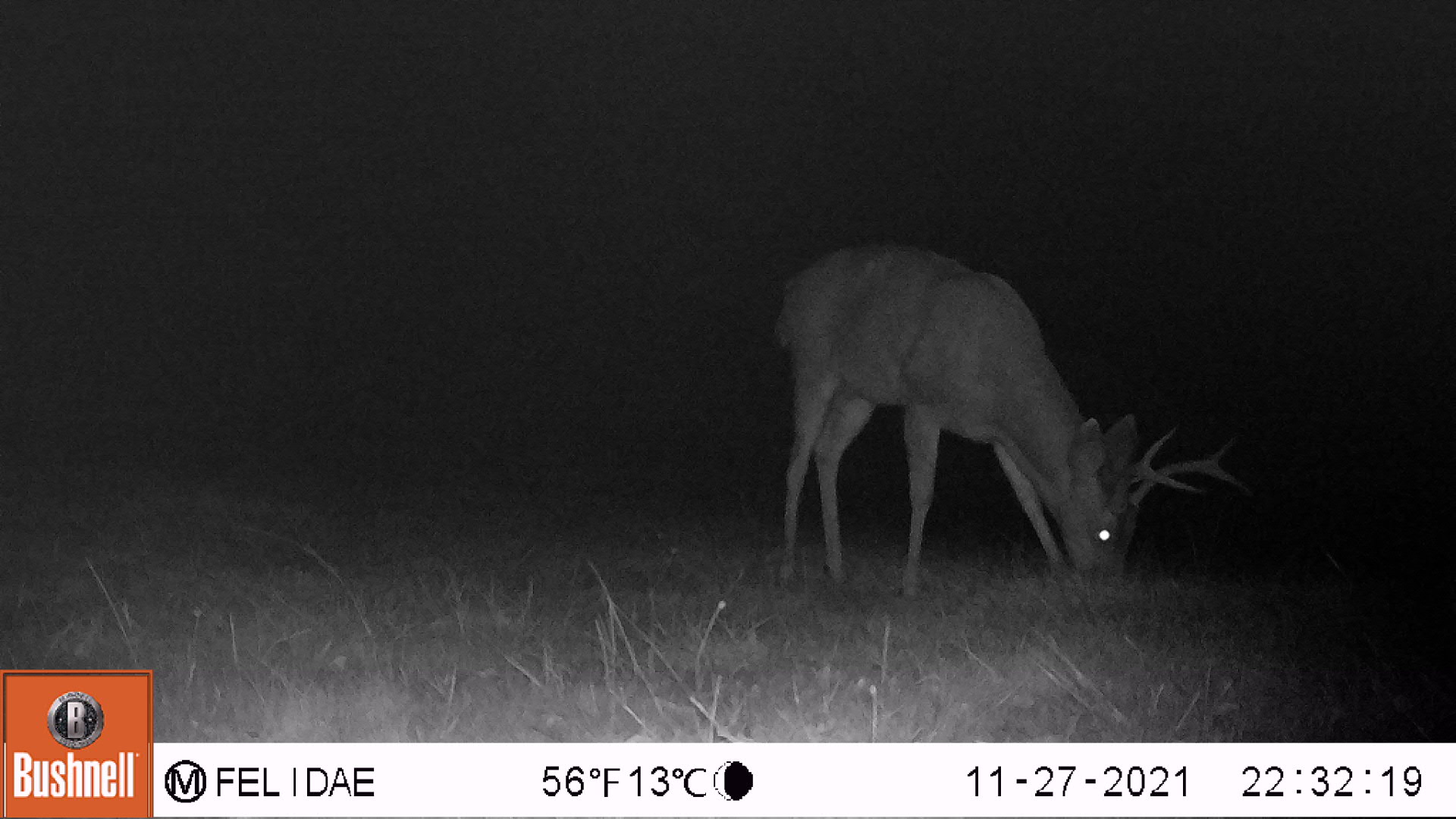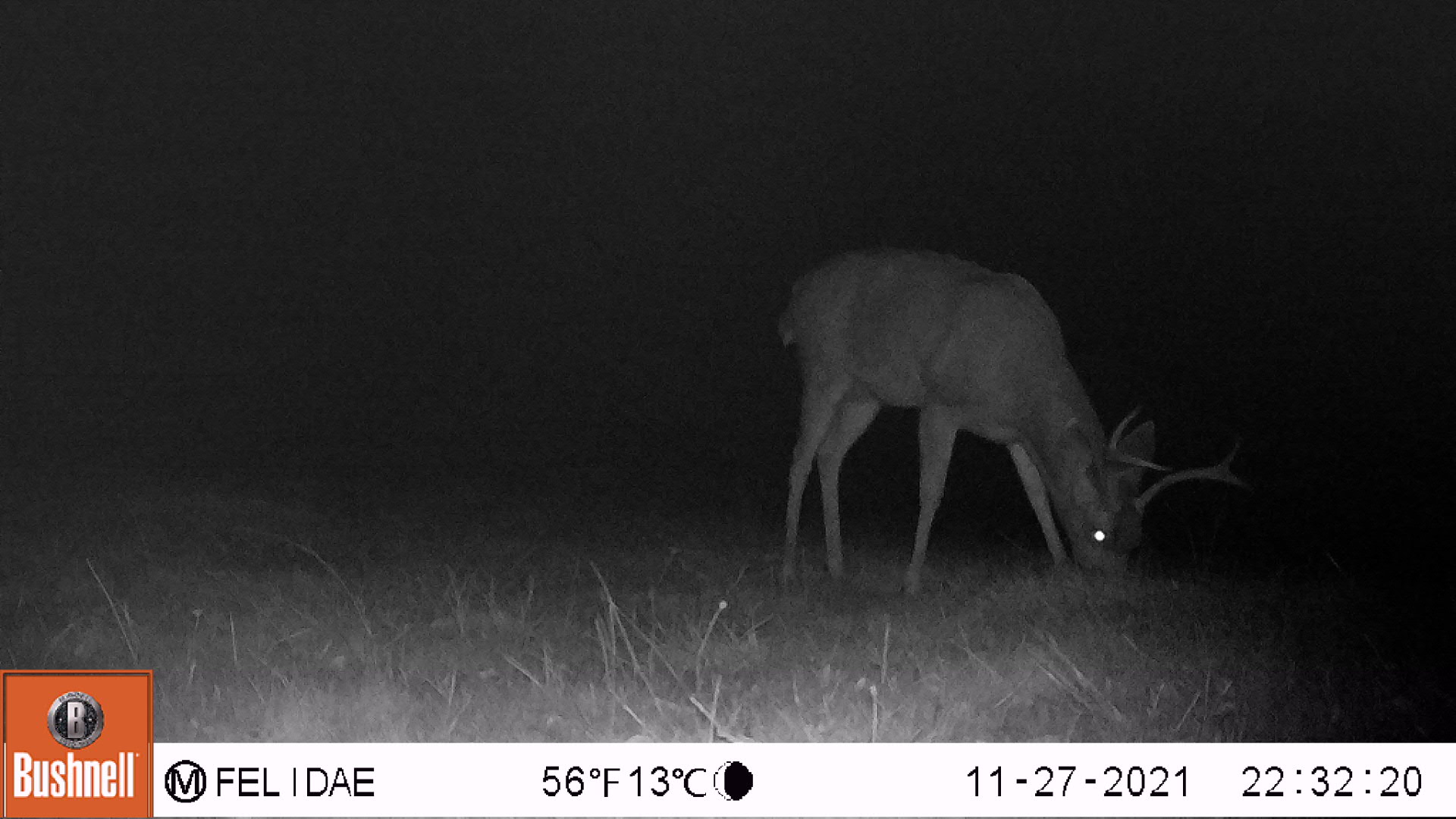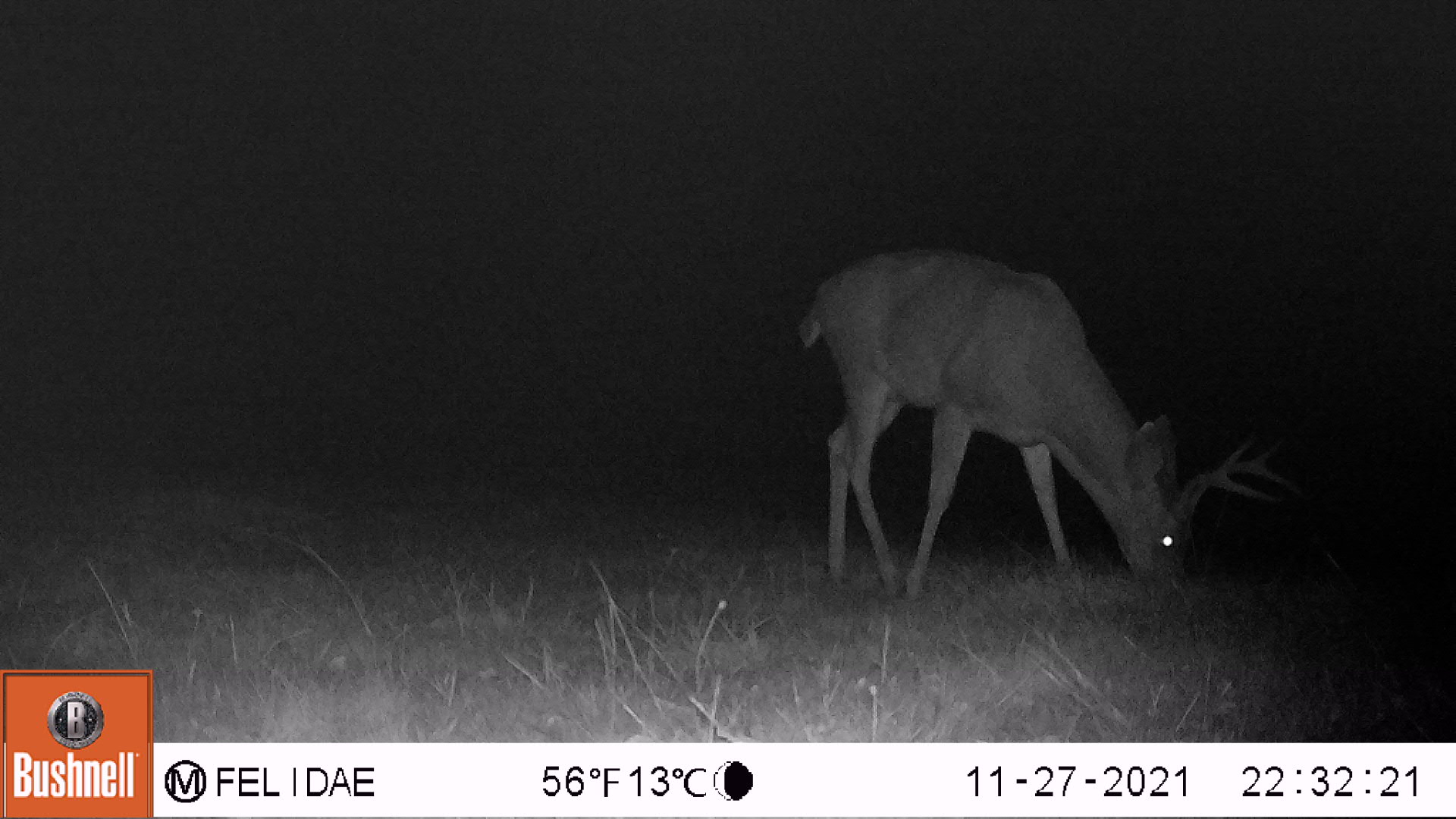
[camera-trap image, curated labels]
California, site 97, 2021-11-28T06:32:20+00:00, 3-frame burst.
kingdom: Animalia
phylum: Chordata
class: Mammalia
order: Artiodactyla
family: Cervidae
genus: Odocoileus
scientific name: Odocoileus hemionus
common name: mule deer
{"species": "mule deer (Odocoileus hemionus)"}